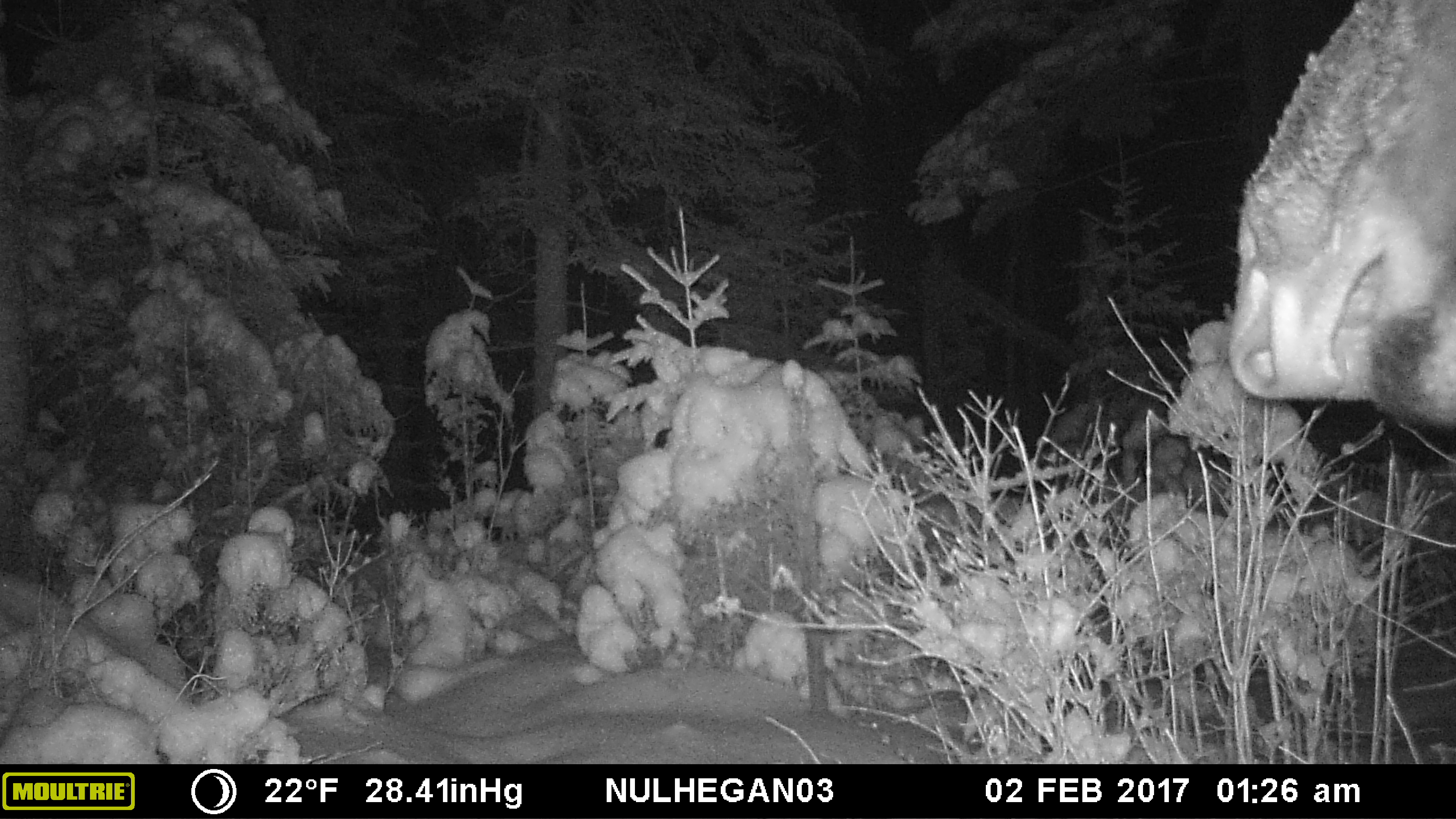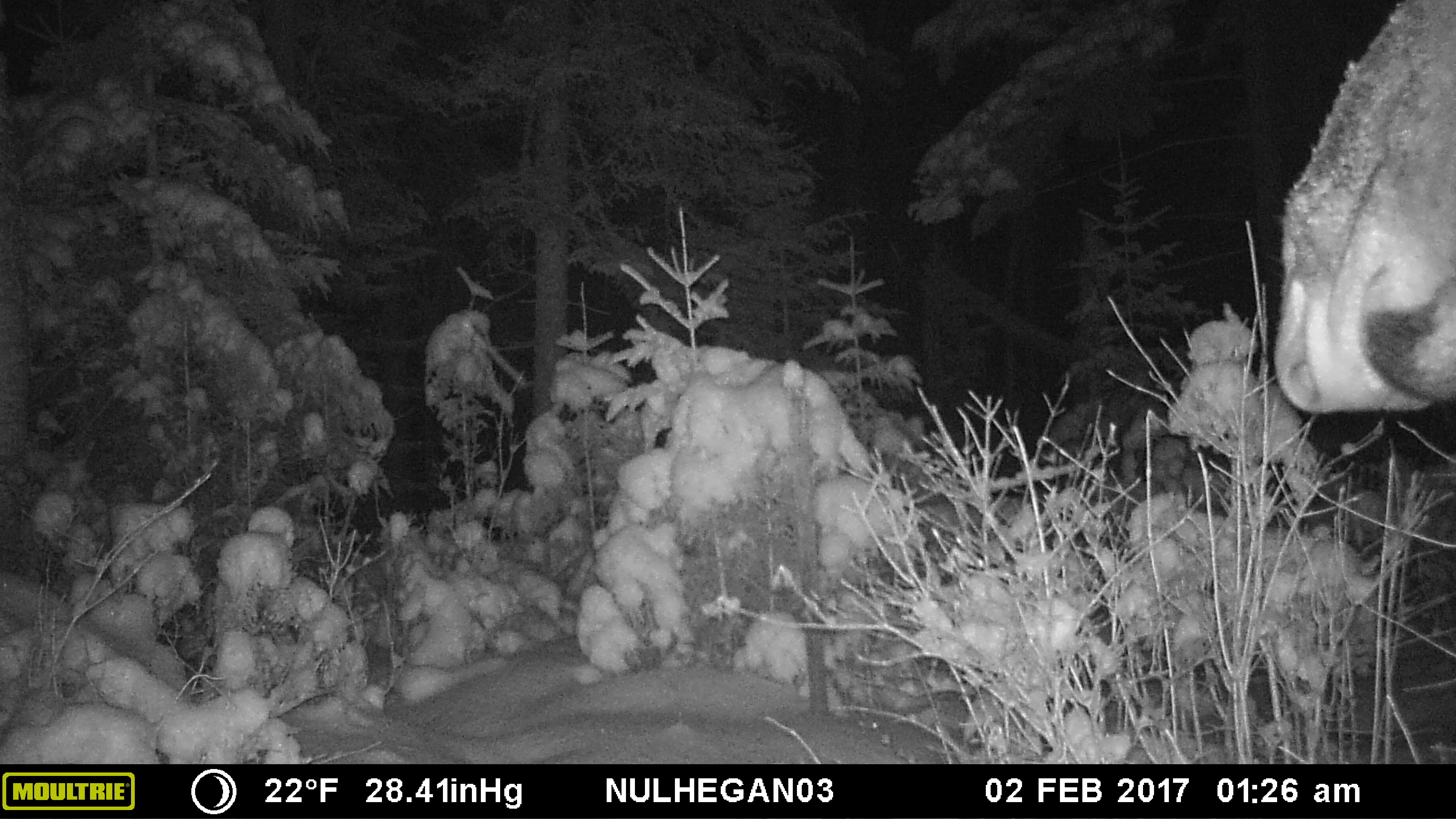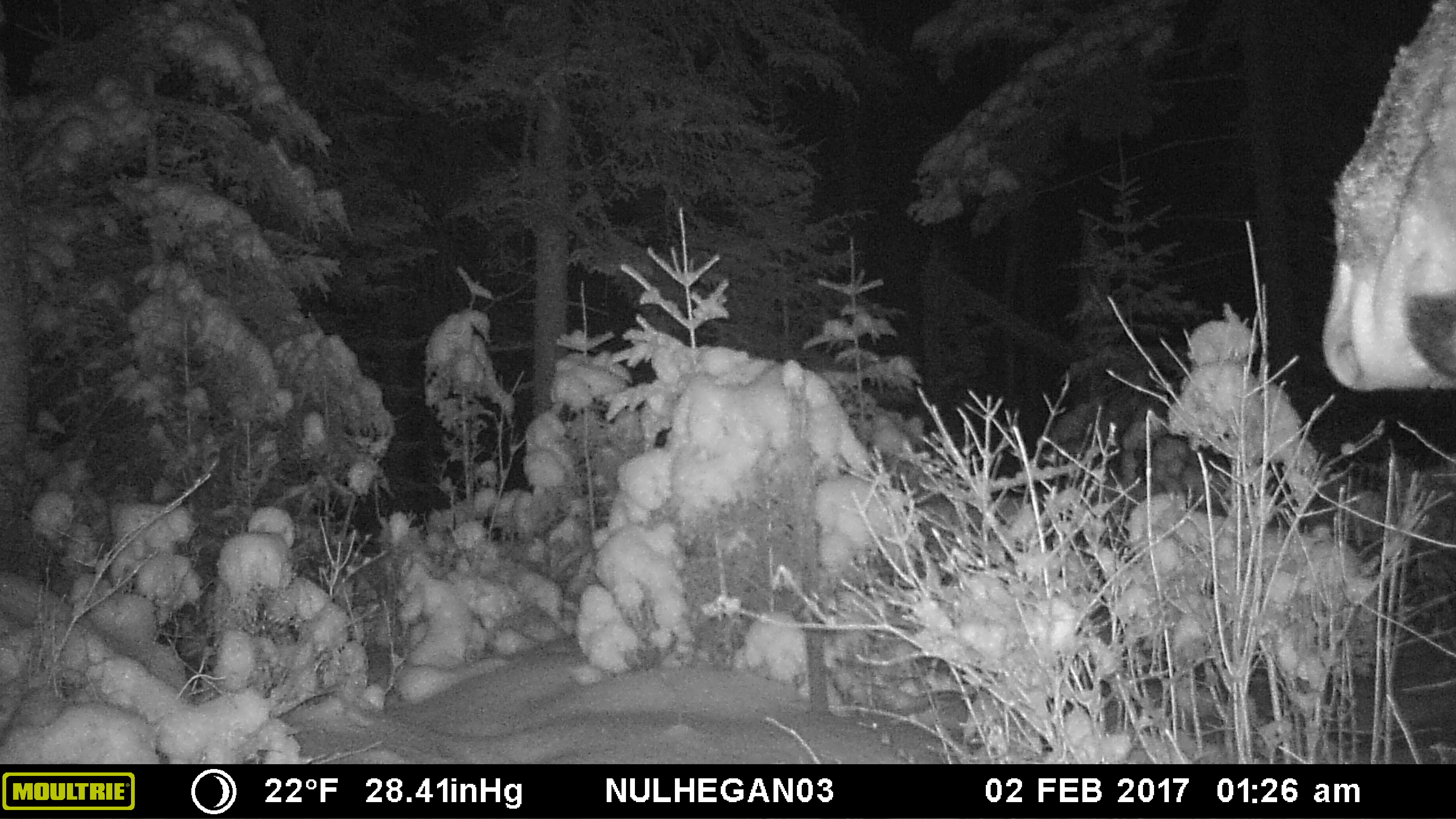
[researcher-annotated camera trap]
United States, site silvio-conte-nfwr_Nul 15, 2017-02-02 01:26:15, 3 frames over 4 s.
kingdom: Animalia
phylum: Chordata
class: Mammalia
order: Artiodactyla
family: Cervidae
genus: Alces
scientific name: Alces alces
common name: moose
Moose (Alces alces).